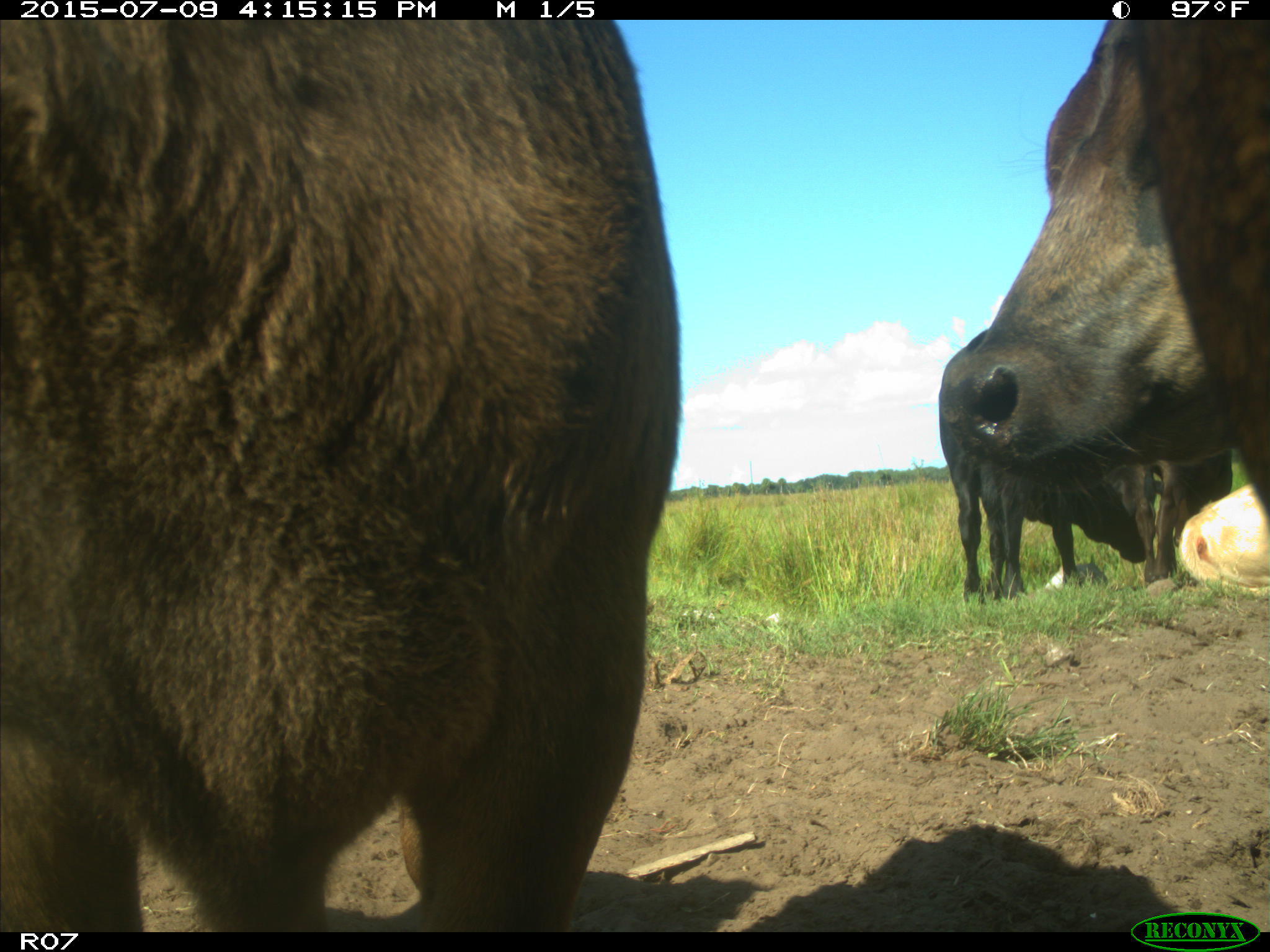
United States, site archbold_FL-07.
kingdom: Animalia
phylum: Chordata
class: Mammalia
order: Artiodactyla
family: Bovidae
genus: Bos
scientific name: Bos taurus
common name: domestic cow